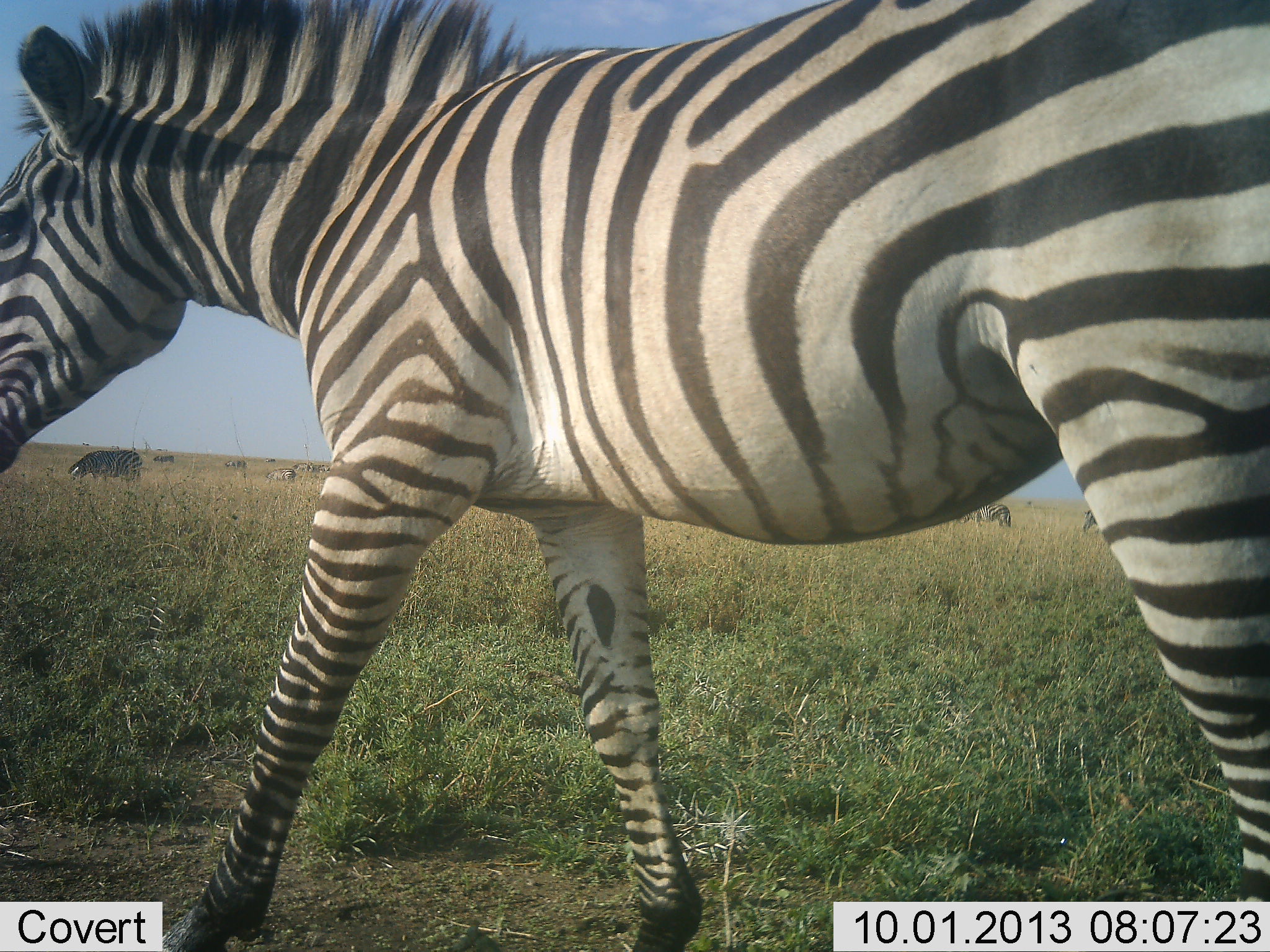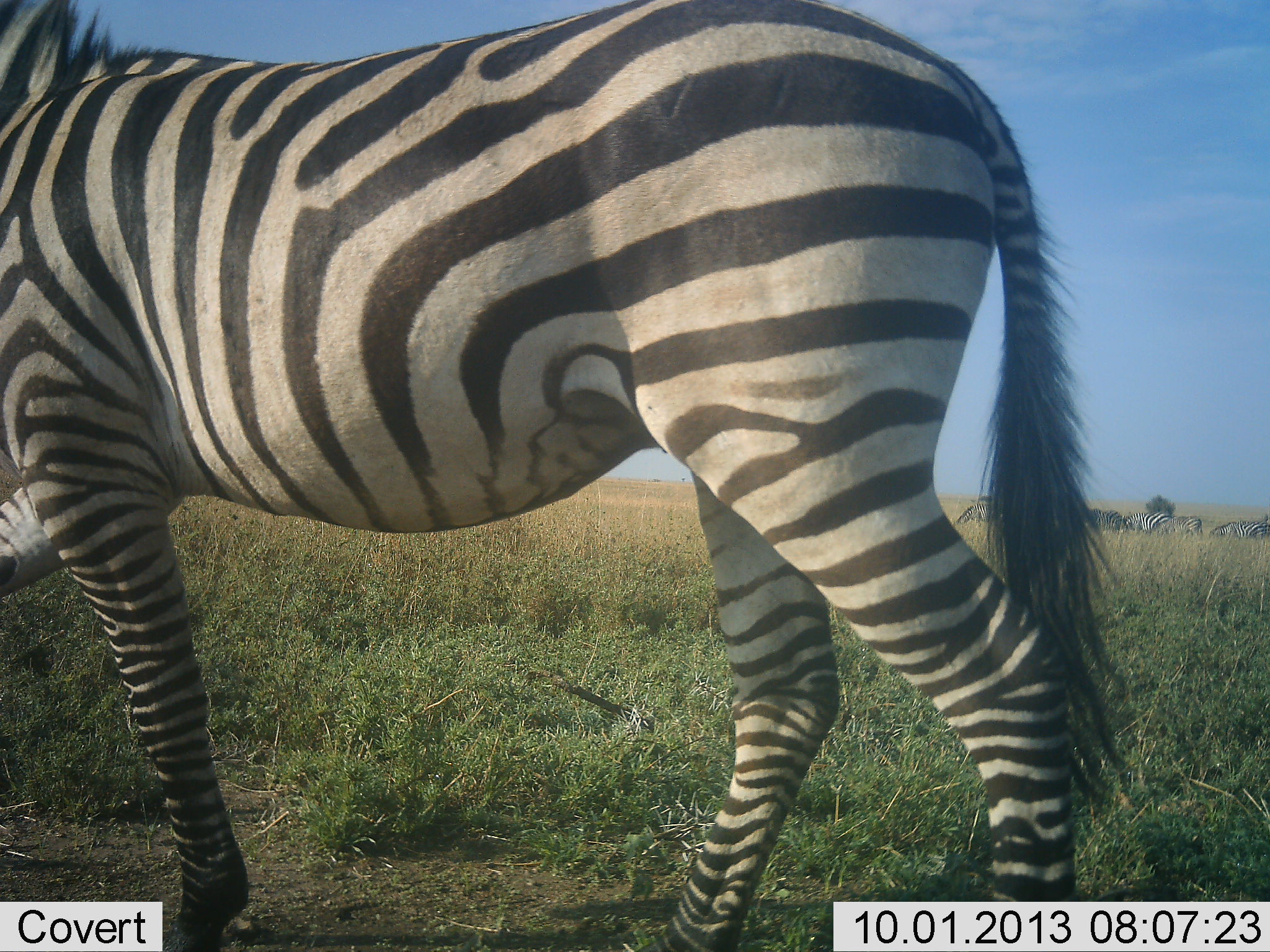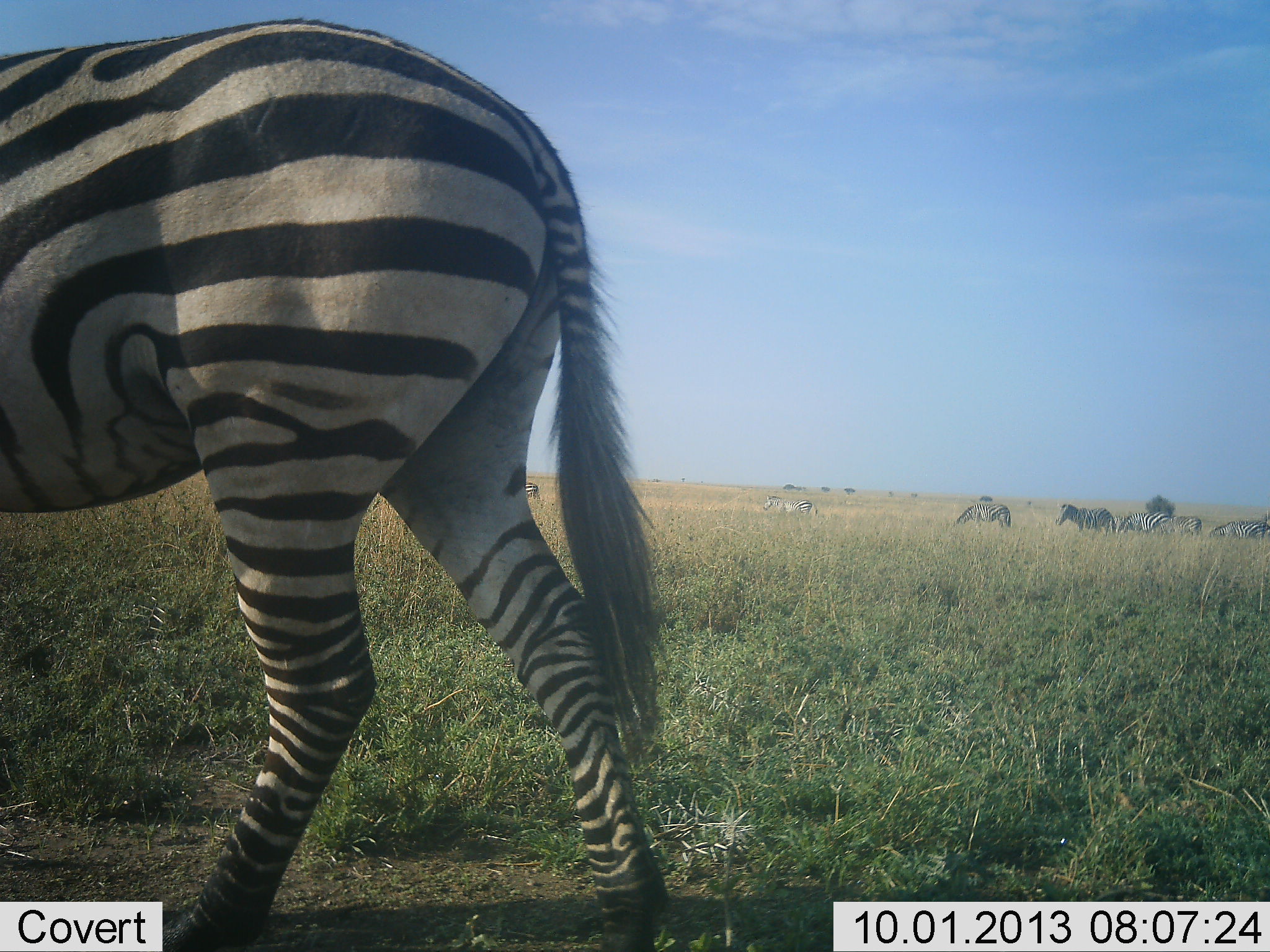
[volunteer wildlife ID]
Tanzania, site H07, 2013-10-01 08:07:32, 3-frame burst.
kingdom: Animalia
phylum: Chordata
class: Mammalia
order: Perissodactyla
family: Equidae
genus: Equus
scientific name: Equus quagga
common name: plains zebra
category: zebra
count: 11-50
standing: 92%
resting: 0%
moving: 100%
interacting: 0%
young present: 0%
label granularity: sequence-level